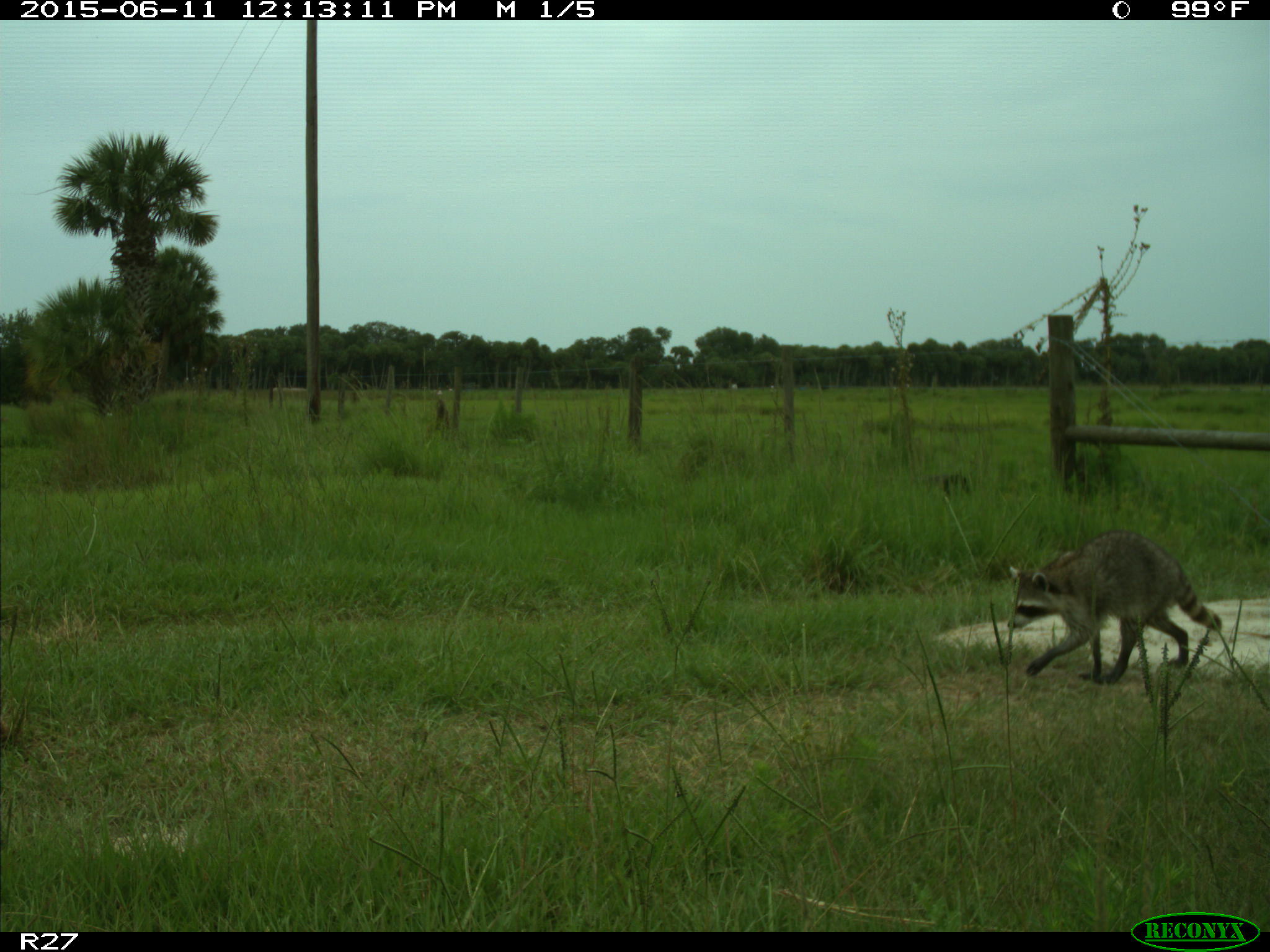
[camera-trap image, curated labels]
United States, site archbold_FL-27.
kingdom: Animalia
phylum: Chordata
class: Mammalia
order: Carnivora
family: Procyonidae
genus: Procyon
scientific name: Procyon lotor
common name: common raccoon